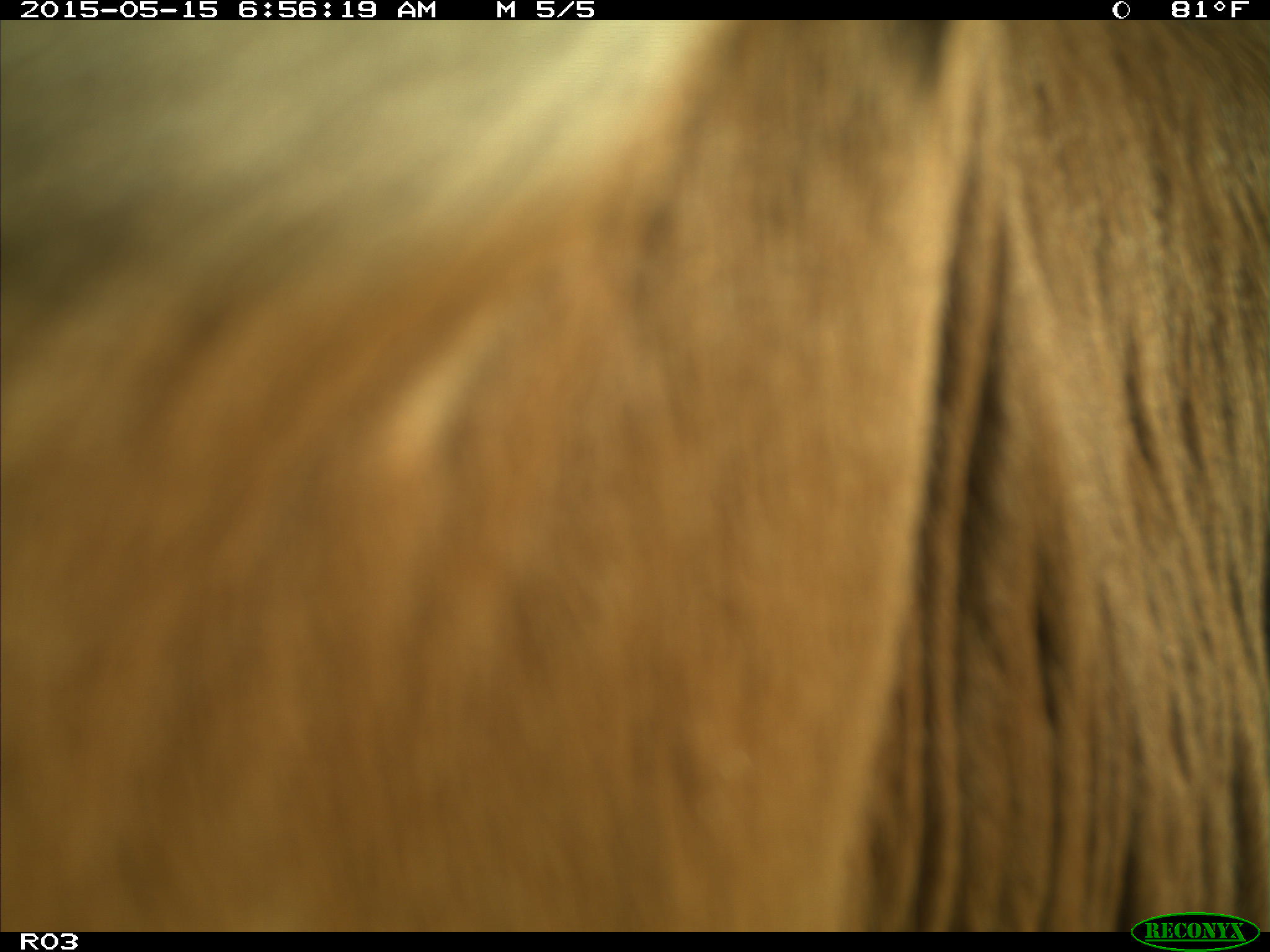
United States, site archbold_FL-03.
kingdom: Animalia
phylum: Chordata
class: Mammalia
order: Artiodactyla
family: Bovidae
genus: Bos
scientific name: Bos taurus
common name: domestic cow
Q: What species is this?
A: Bos taurus (domestic cow).